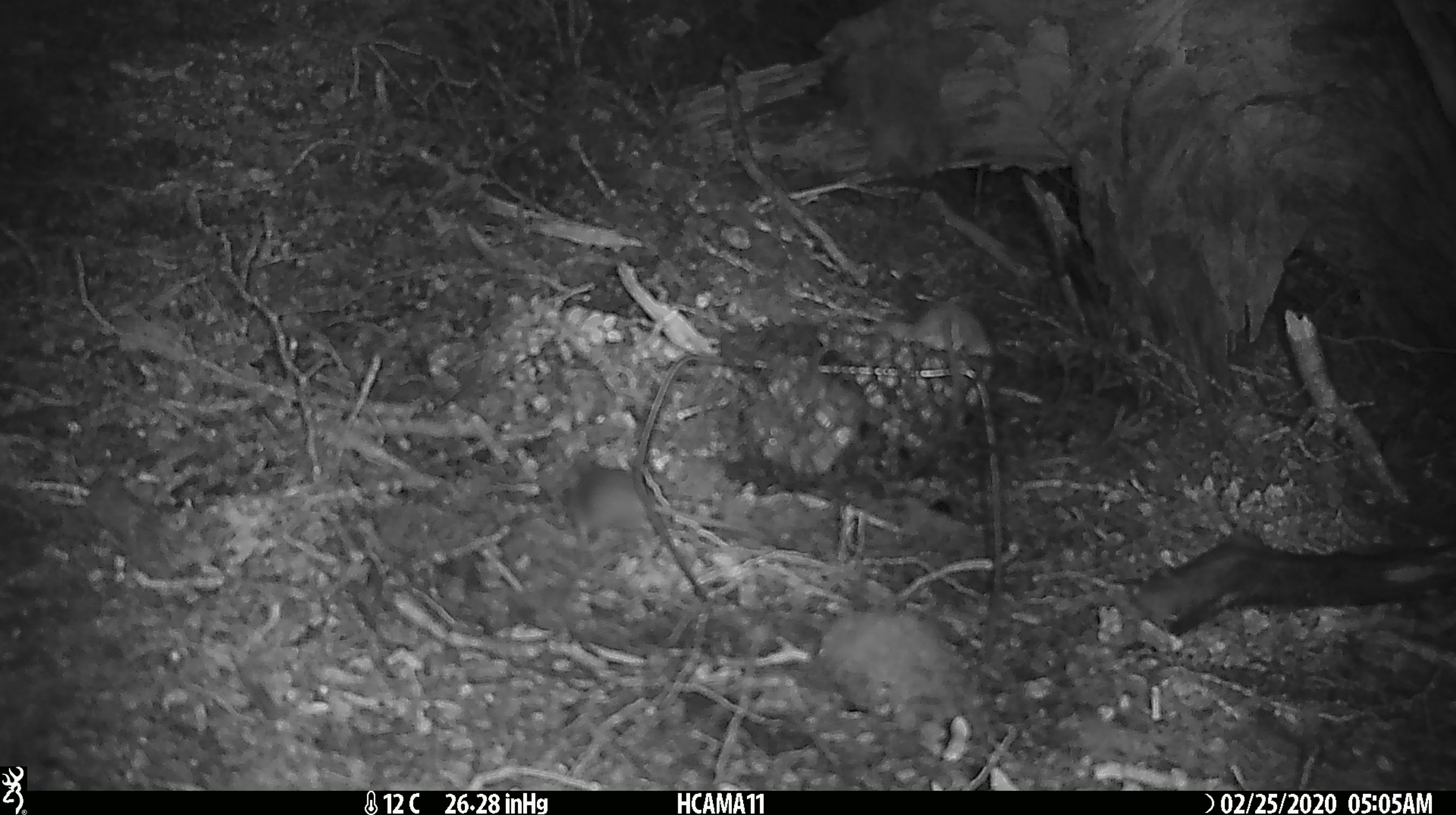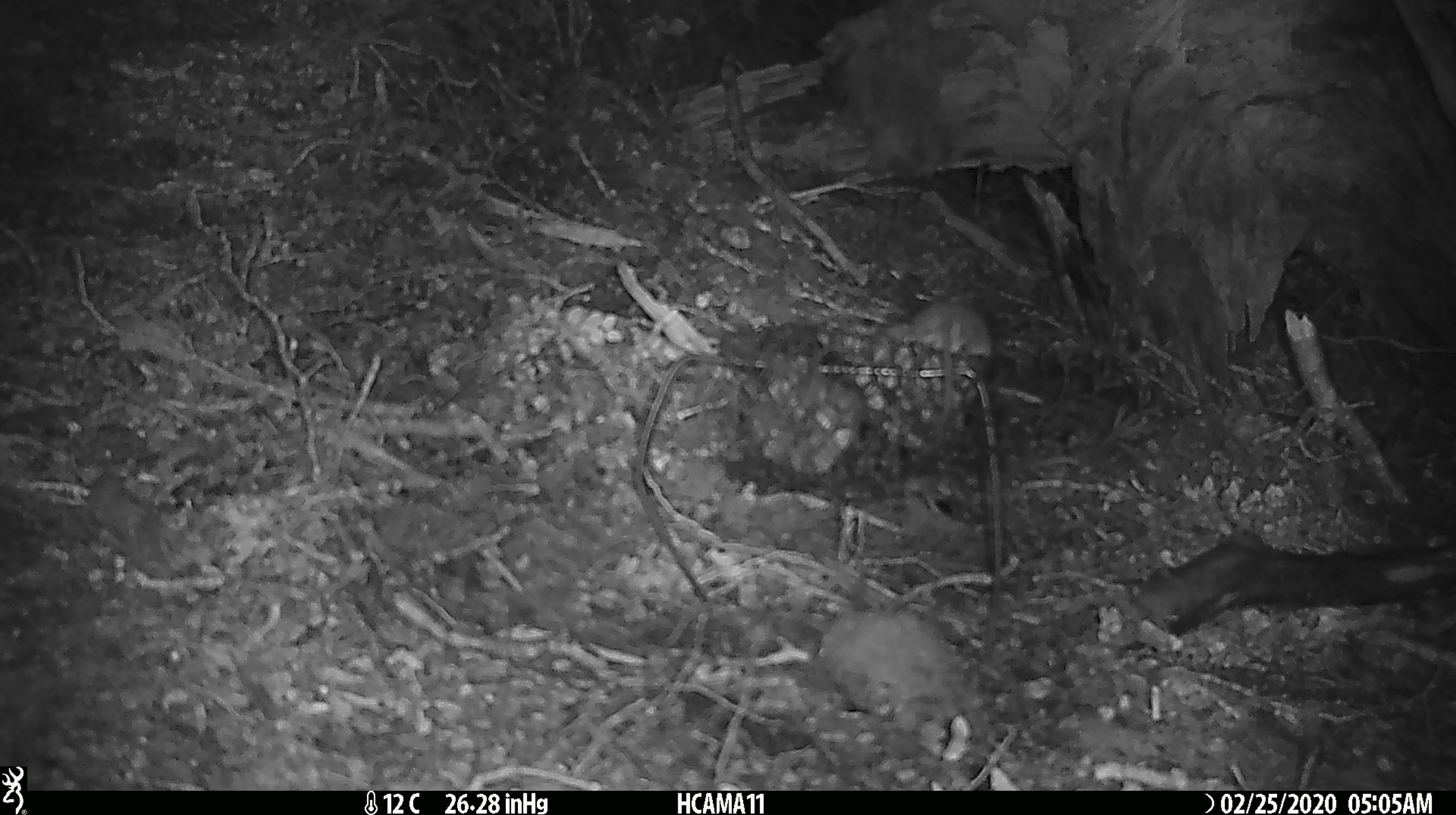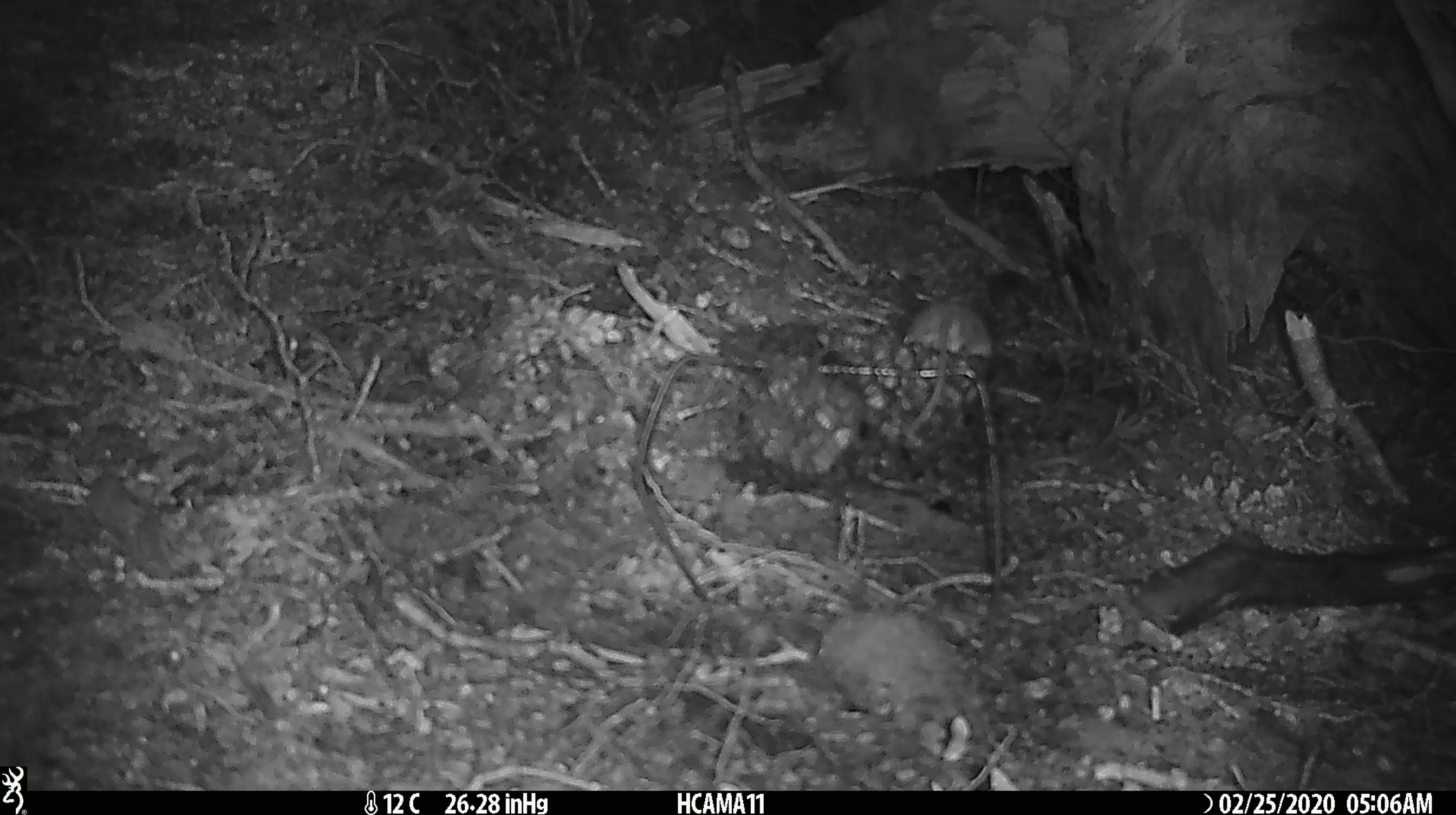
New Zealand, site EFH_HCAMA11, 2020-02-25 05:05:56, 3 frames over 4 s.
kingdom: Animalia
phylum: Chordata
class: Mammalia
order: Rodentia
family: Muridae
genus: Mus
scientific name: Mus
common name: mouse